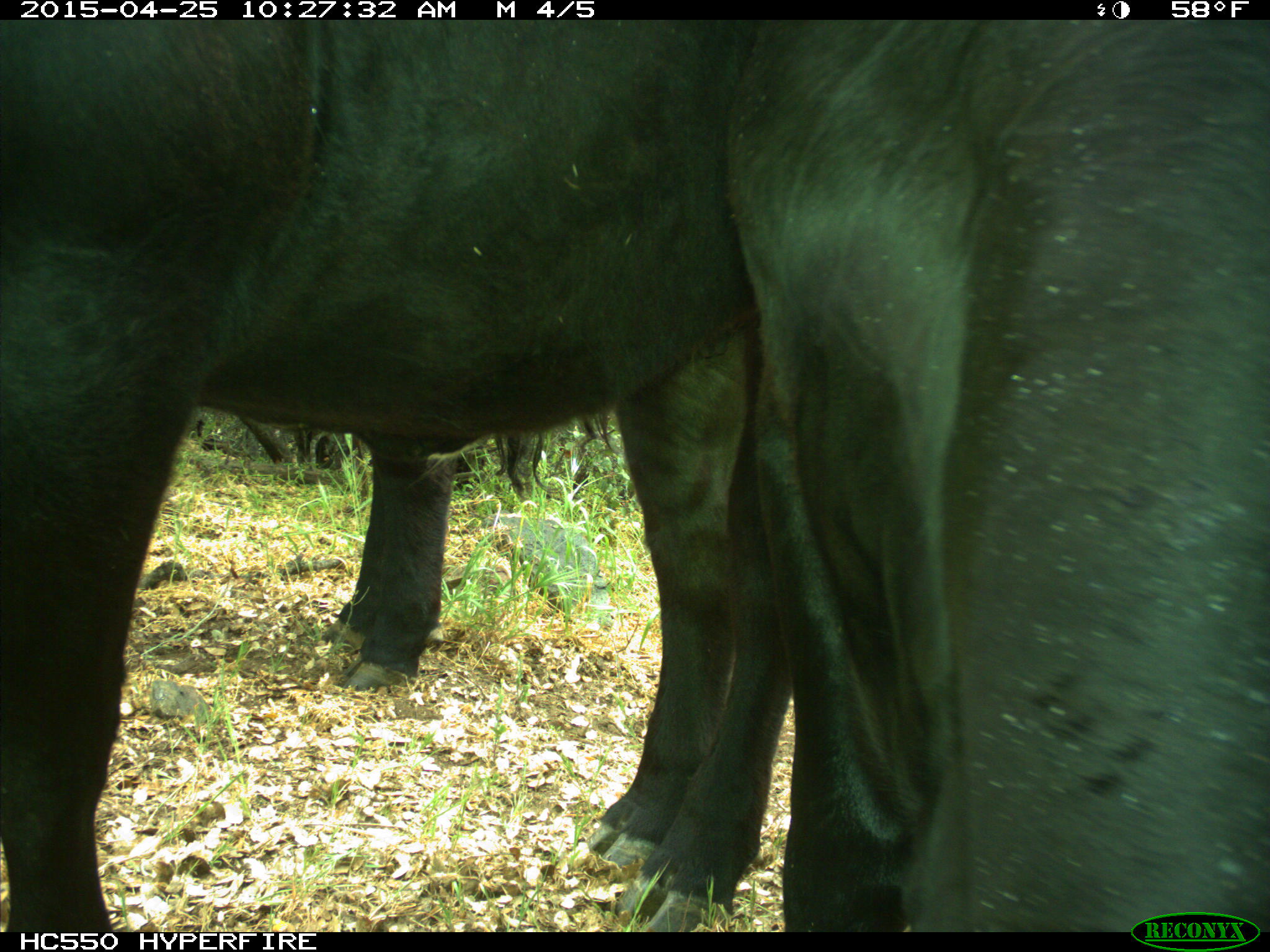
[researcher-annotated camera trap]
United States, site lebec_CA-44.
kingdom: Animalia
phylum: Chordata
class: Mammalia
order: Artiodactyla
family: Suidae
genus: Sus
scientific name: Sus scrofa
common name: wild boar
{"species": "Sus scrofa (wild boar)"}